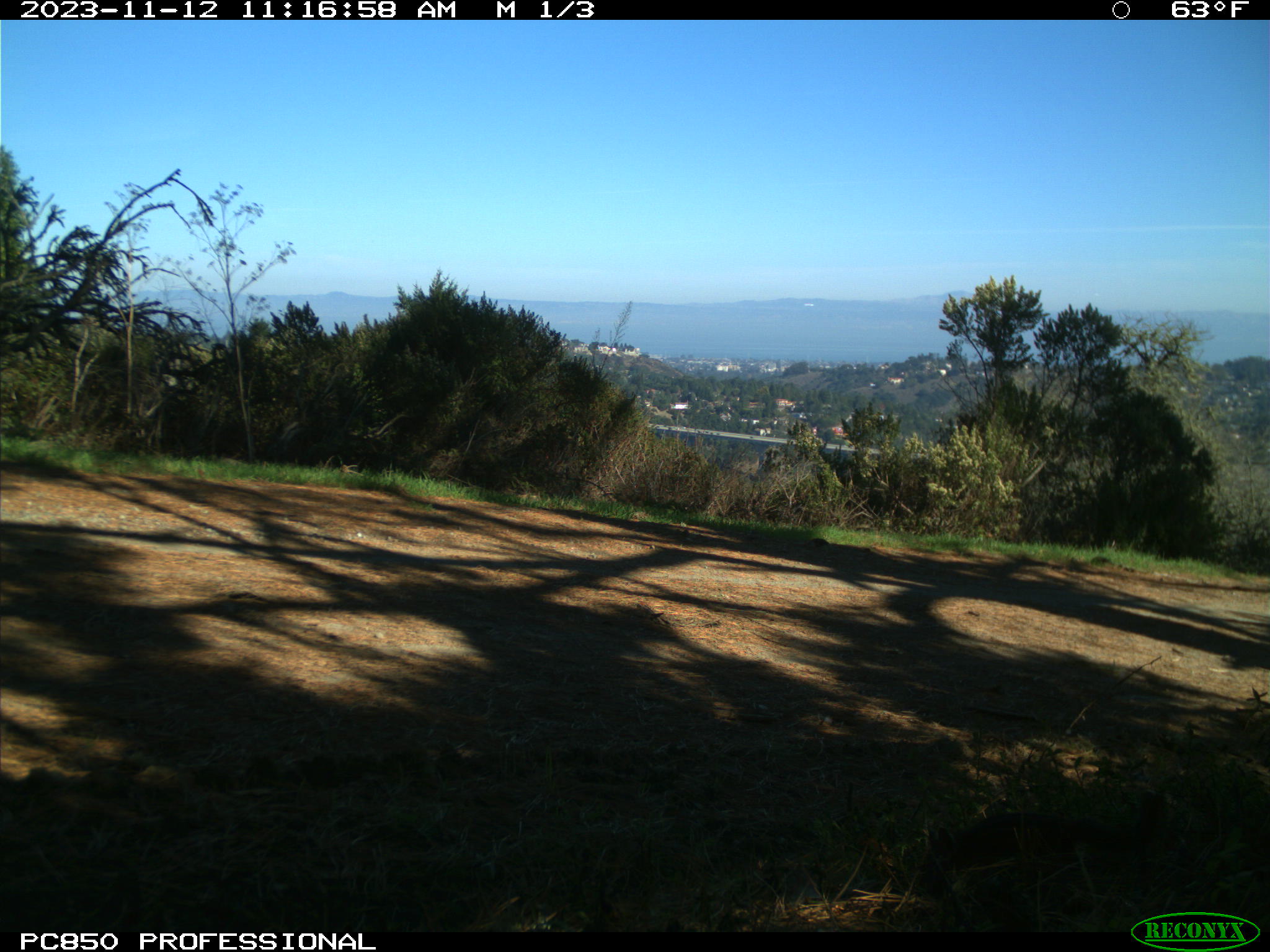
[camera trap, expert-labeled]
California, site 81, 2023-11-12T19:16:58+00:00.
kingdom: Animalia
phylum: Chordata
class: Mammalia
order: Rodentia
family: Sciuridae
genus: Neotamias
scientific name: Neotamias merriami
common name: merriam's chipmunk